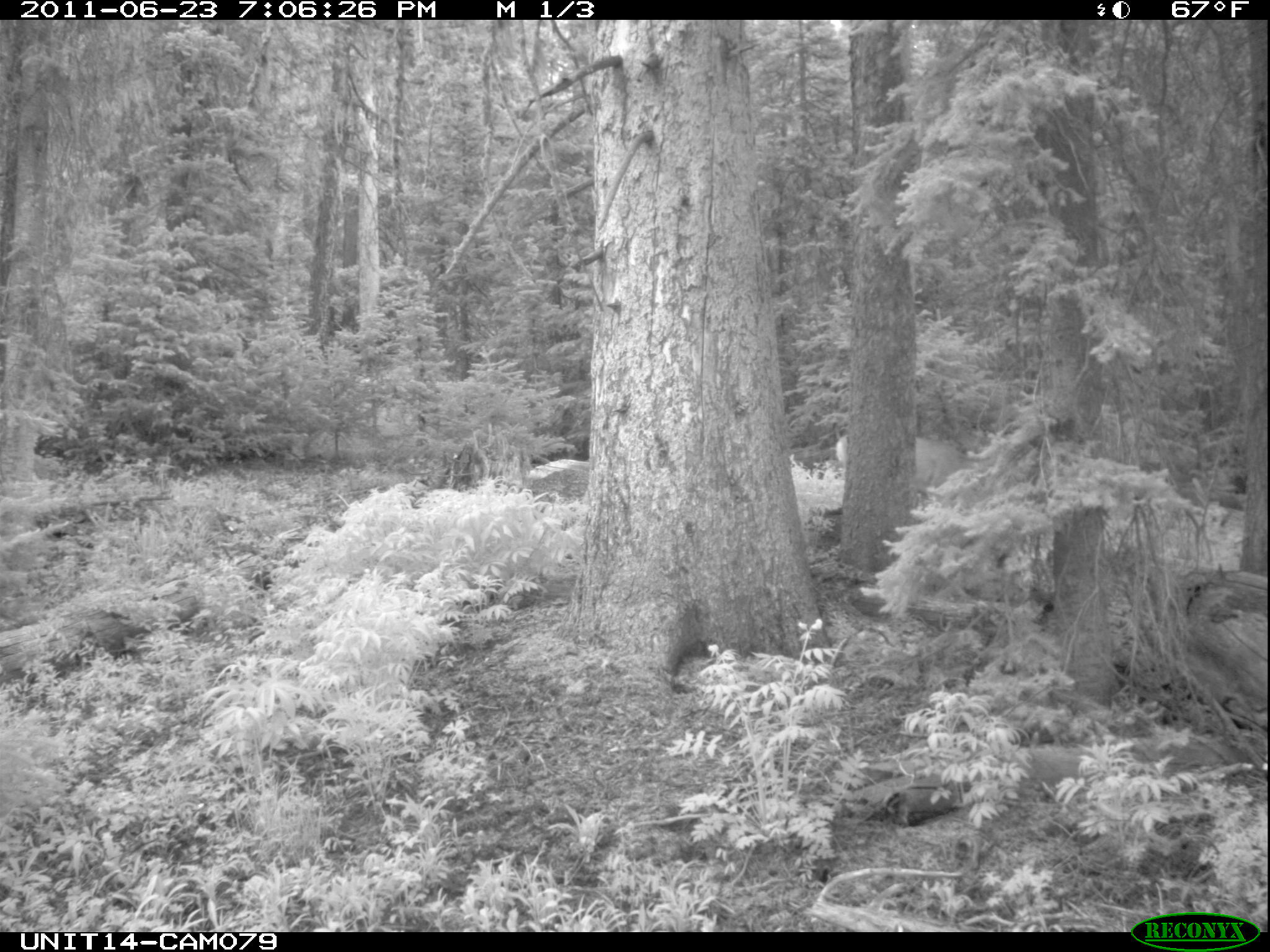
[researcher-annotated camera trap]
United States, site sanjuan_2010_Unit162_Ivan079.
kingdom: Animalia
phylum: Chordata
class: Mammalia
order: Artiodactyla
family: Cervidae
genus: Odocoileus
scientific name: Odocoileus hemionus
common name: mule deer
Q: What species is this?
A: Odocoileus hemionus (mule deer).